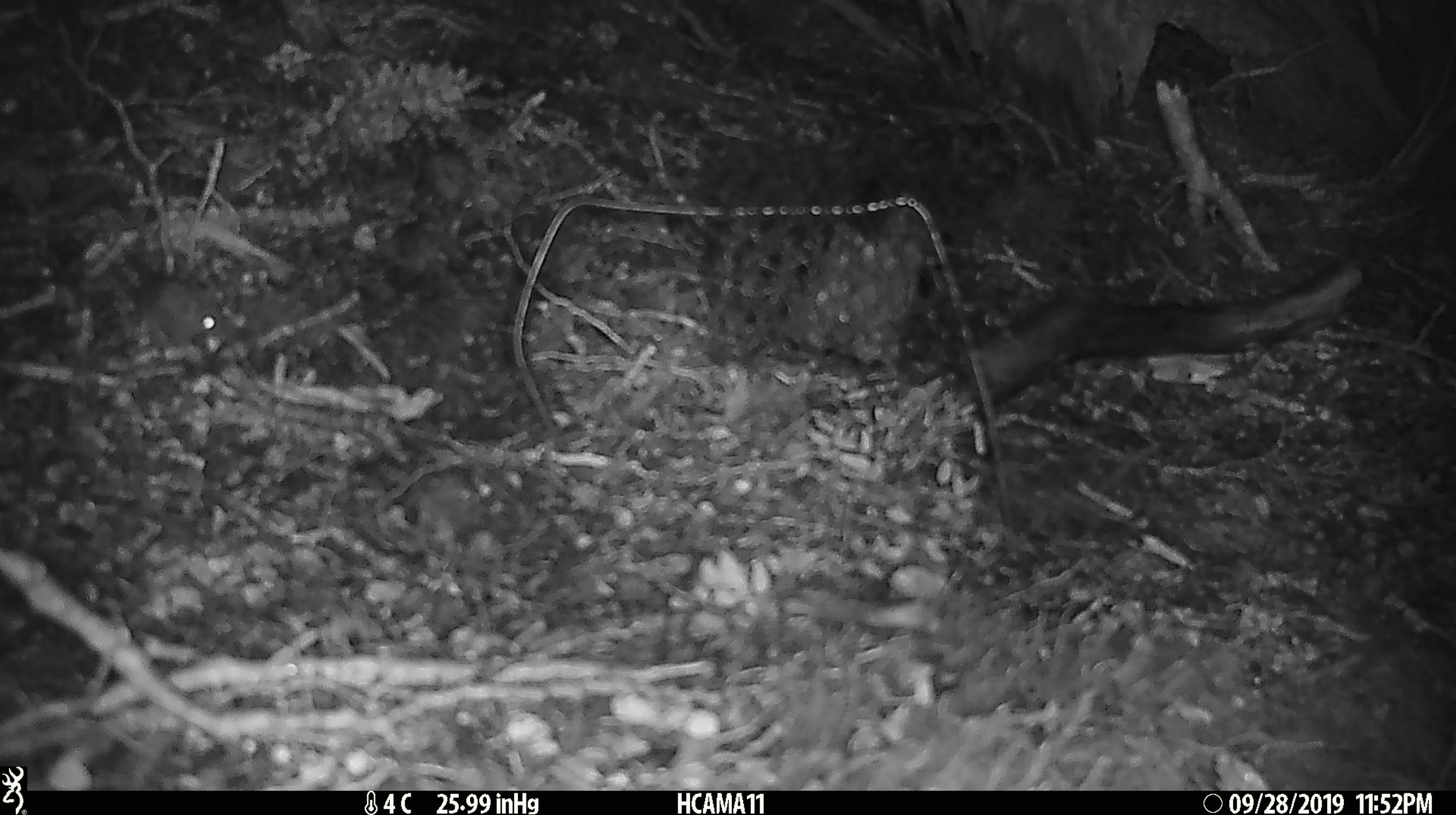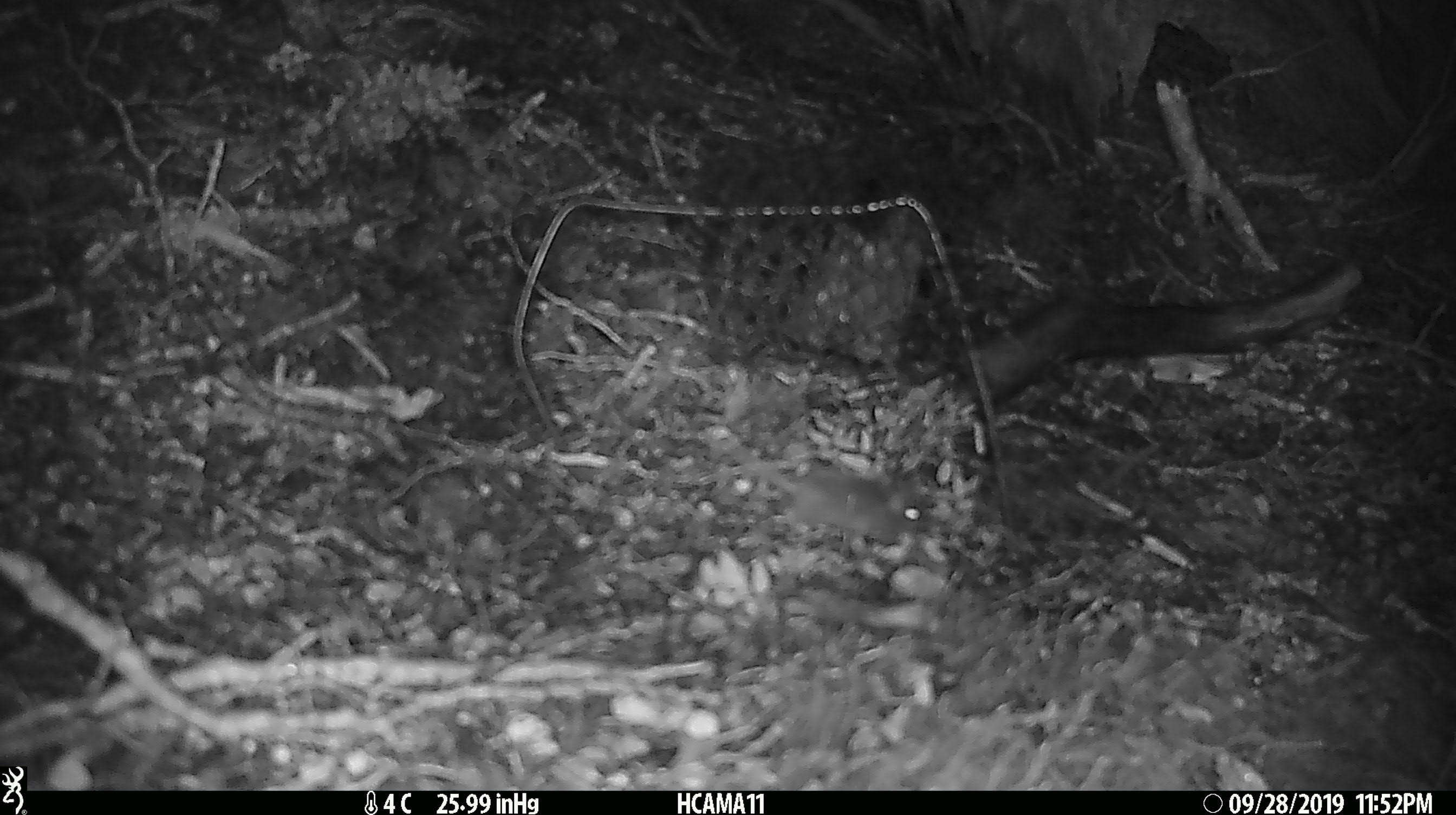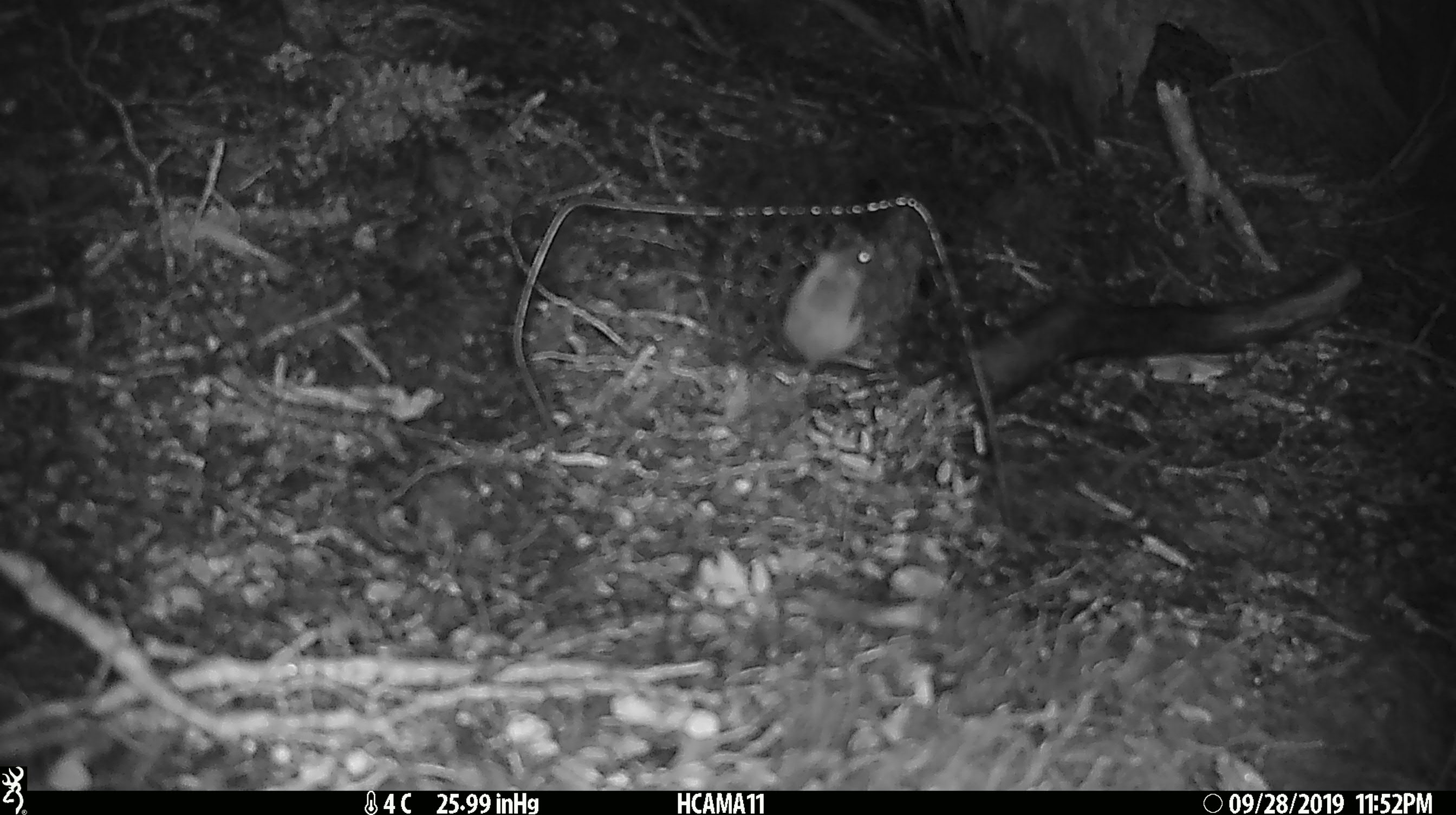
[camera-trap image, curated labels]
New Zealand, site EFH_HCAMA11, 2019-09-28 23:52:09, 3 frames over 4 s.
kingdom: Animalia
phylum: Chordata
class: Mammalia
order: Rodentia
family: Muridae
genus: Mus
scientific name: Mus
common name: mouse